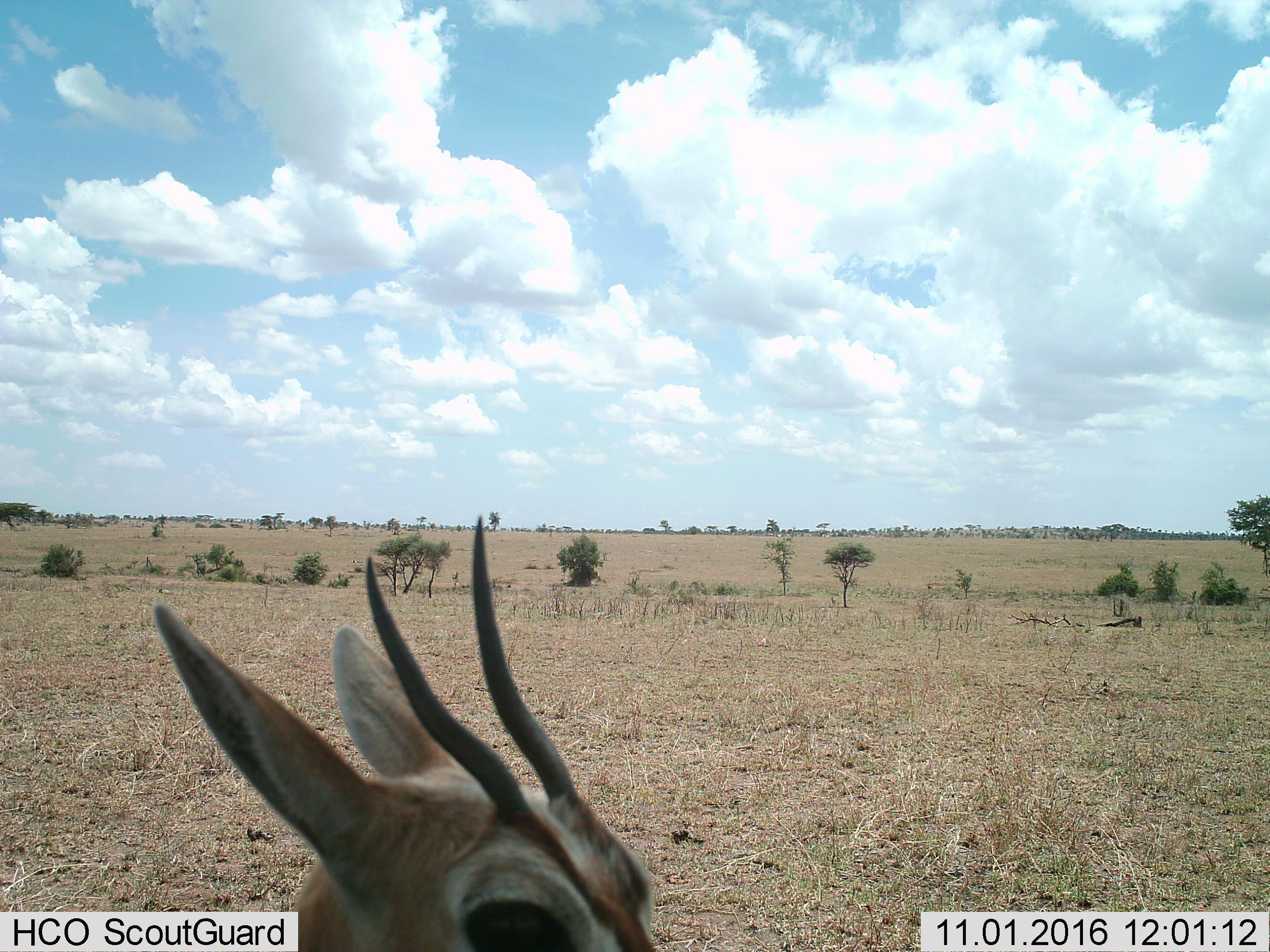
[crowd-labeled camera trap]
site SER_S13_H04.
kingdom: Animalia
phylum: Chordata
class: Mammalia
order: Artiodactyla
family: Bovidae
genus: Eudorcas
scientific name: Eudorcas thomsonii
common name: thomson's gazelle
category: gazellethomsons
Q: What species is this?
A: Gazellethomsons (thomson's gazelle) (Eudorcas thomsonii).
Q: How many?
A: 1.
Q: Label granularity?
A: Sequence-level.